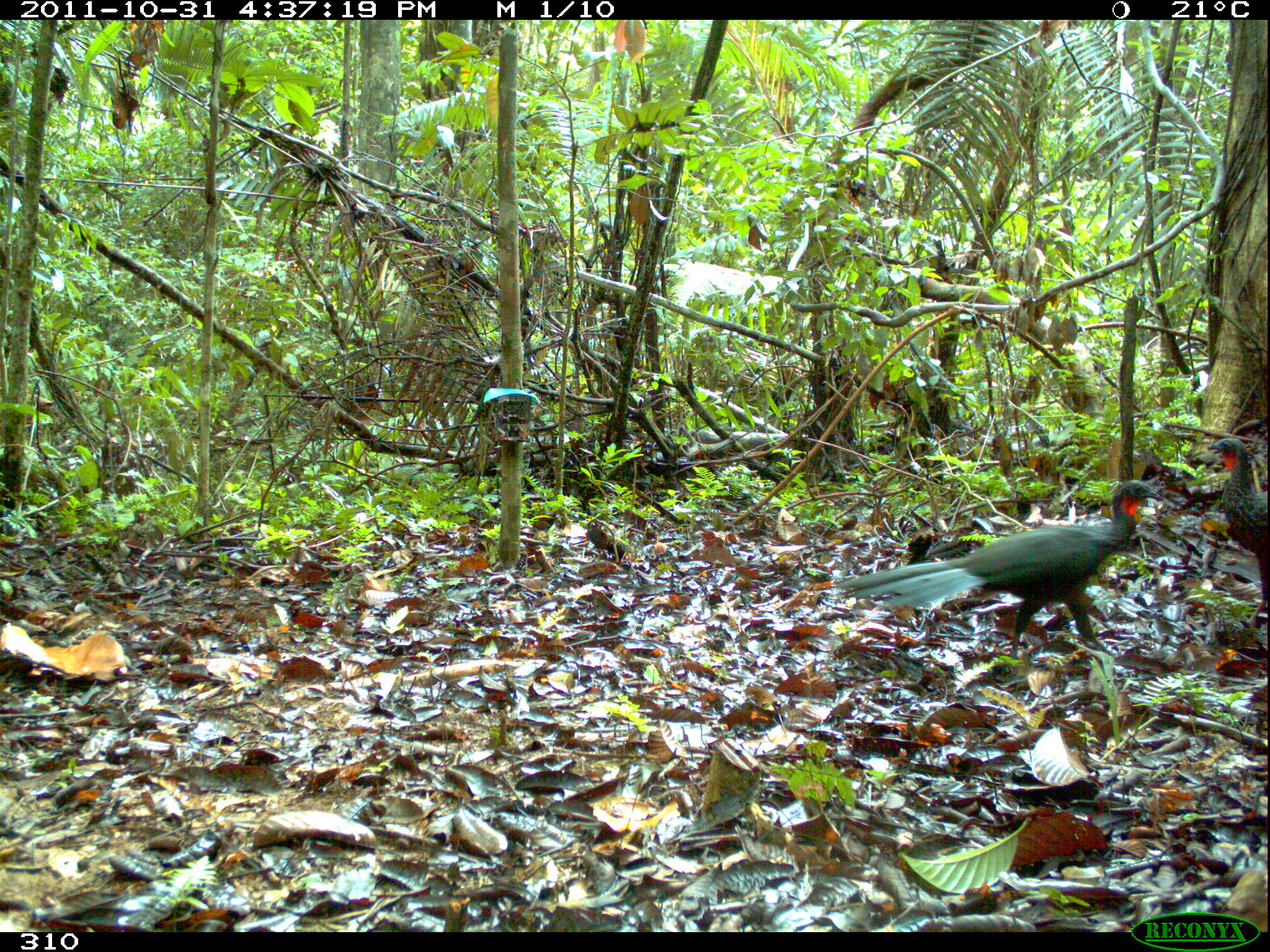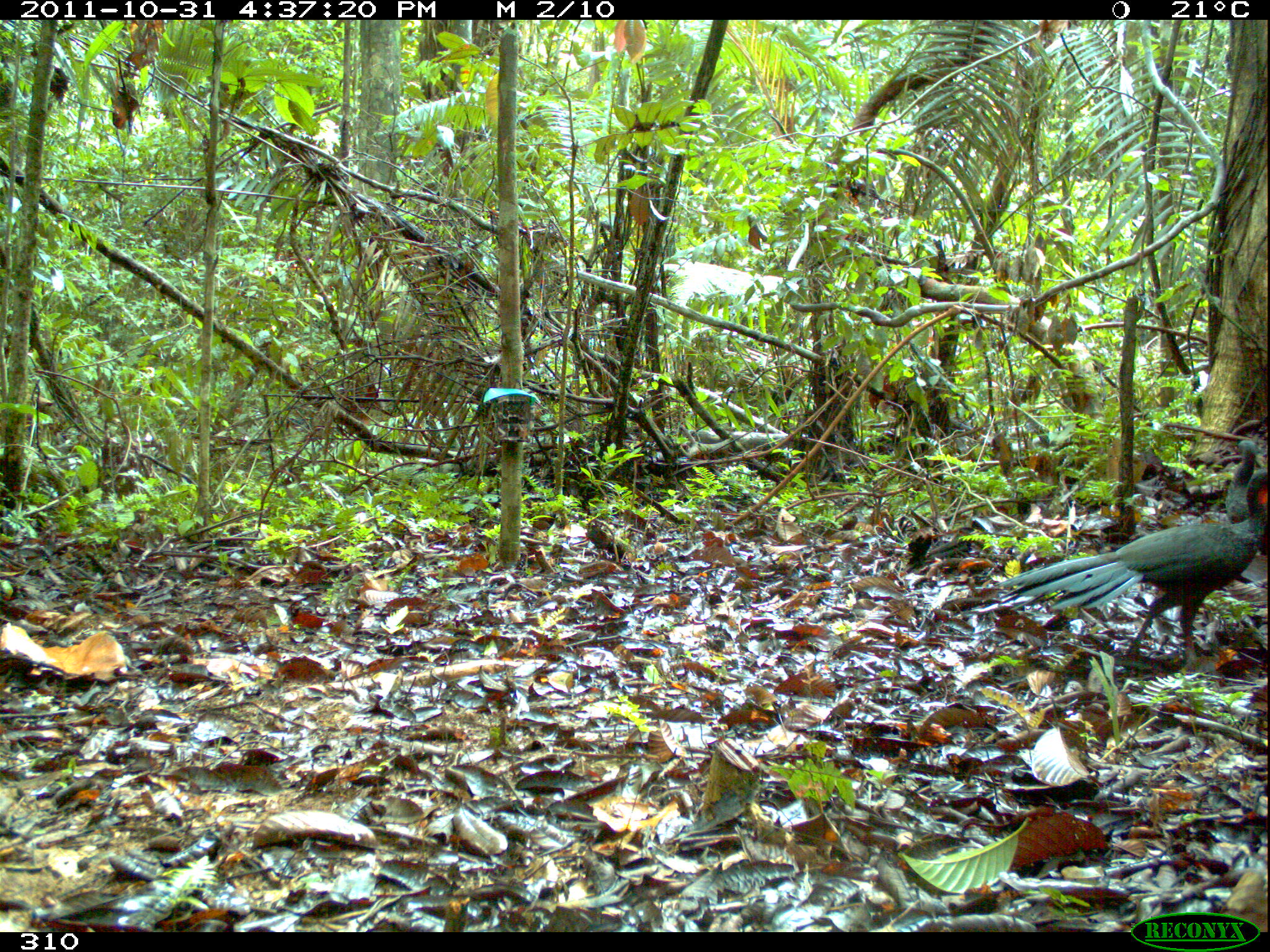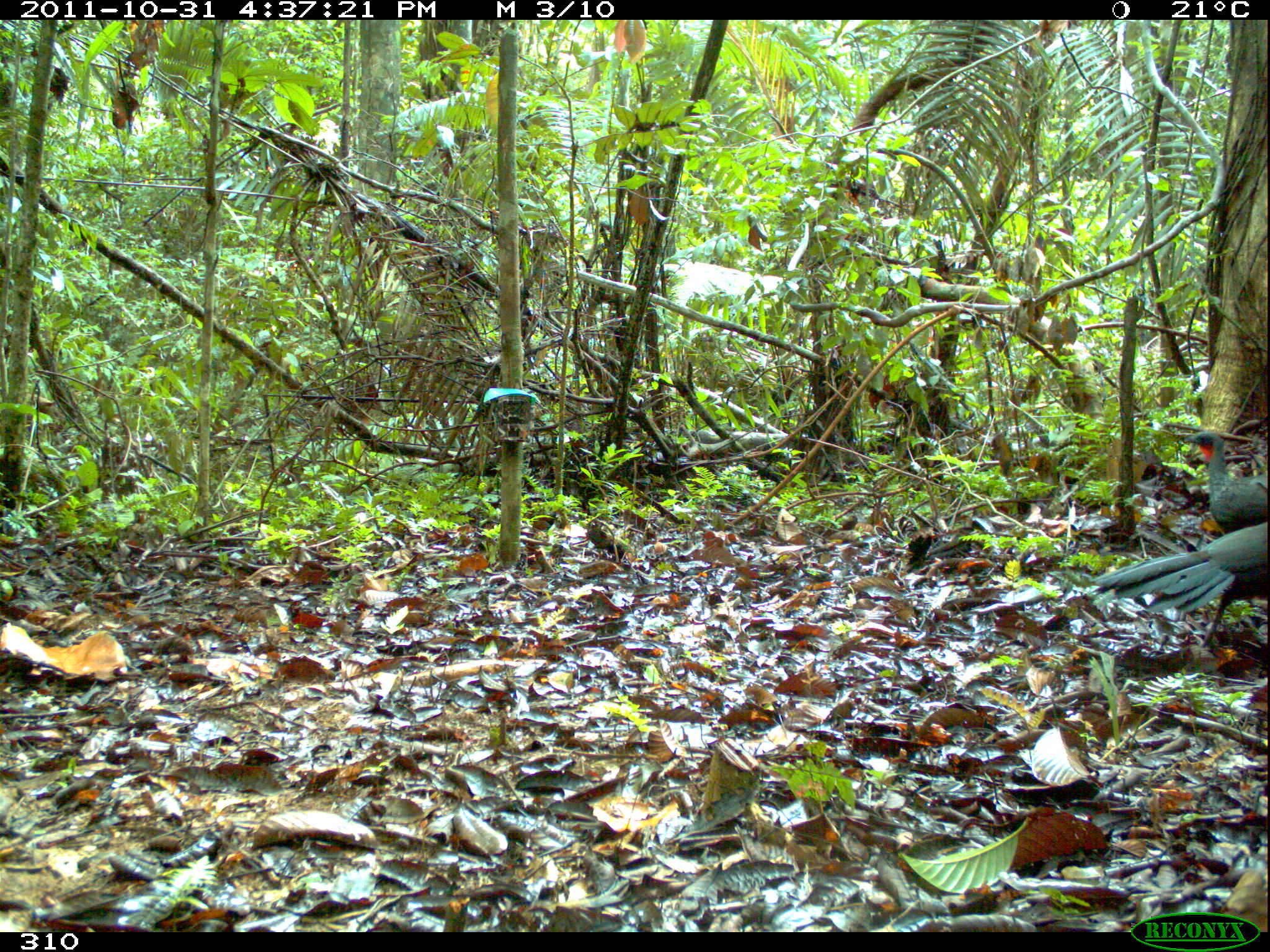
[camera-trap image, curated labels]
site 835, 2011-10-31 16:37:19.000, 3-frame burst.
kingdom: Animalia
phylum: Chordata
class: Aves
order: Galliformes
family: Cracidae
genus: Penelope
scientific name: Penelope jacquacu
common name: spix's guan